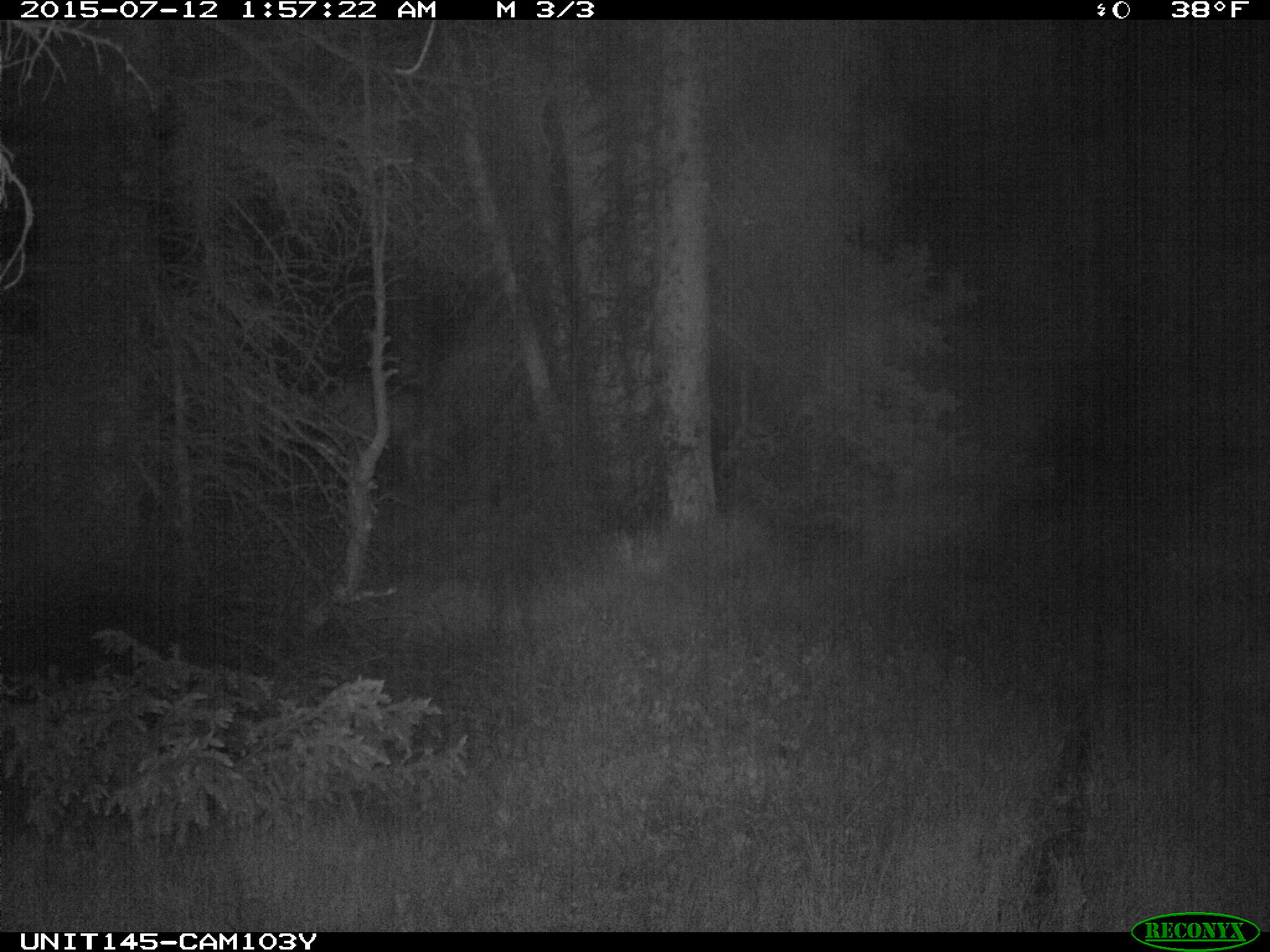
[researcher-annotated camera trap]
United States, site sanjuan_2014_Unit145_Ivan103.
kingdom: Animalia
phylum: Chordata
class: Mammalia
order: Artiodactyla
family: Cervidae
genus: Cervus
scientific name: Cervus elaphus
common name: red deer